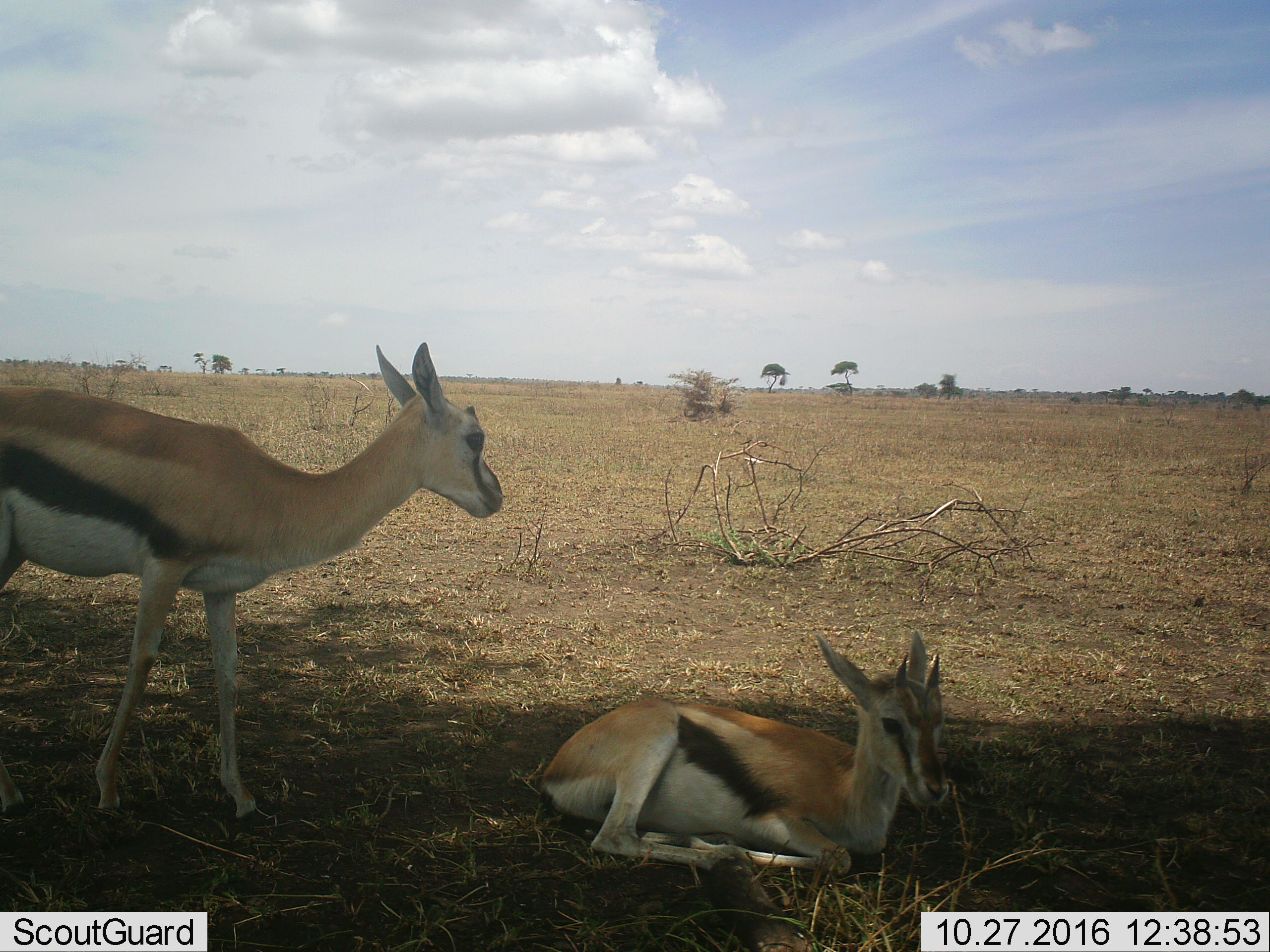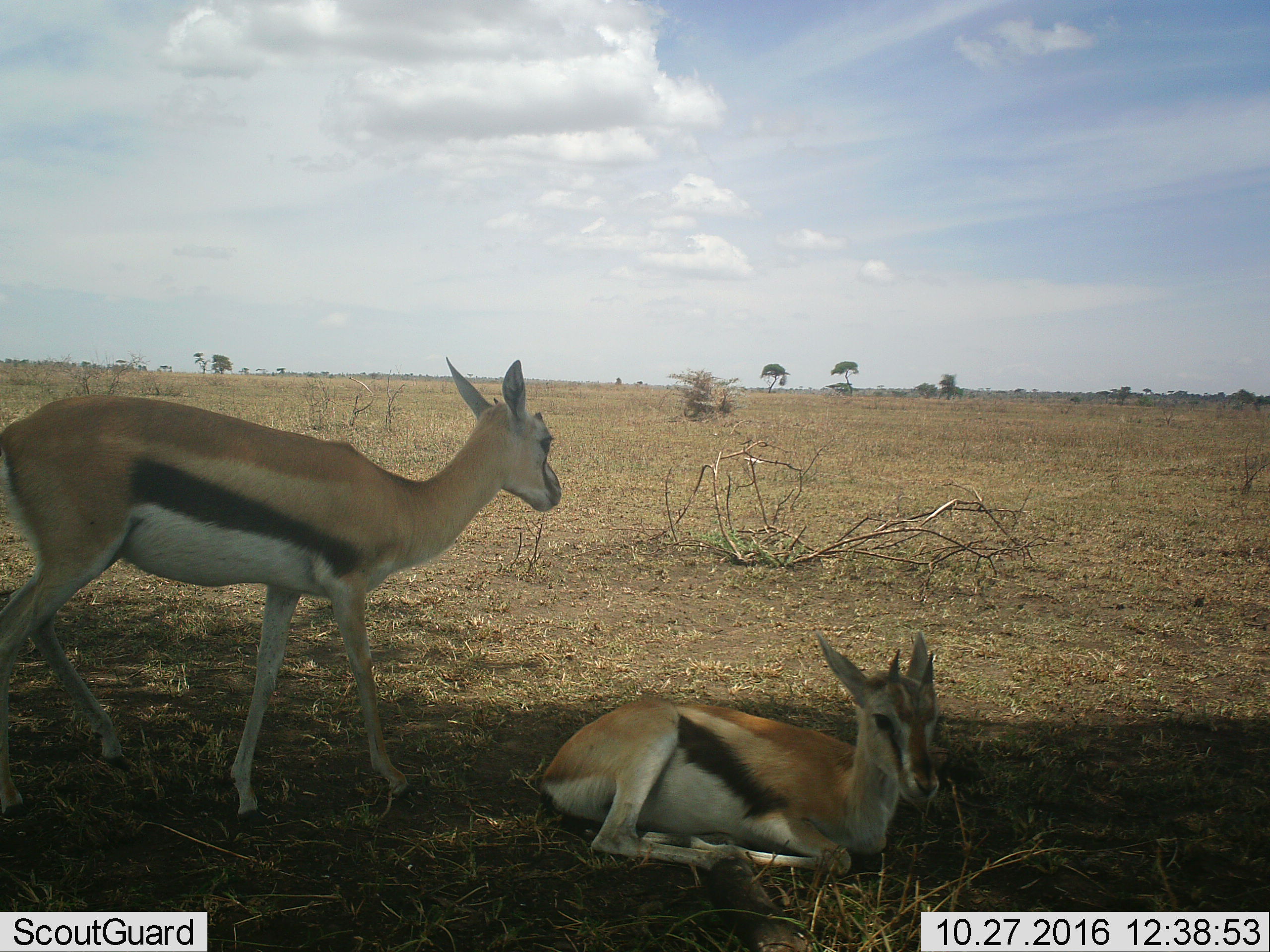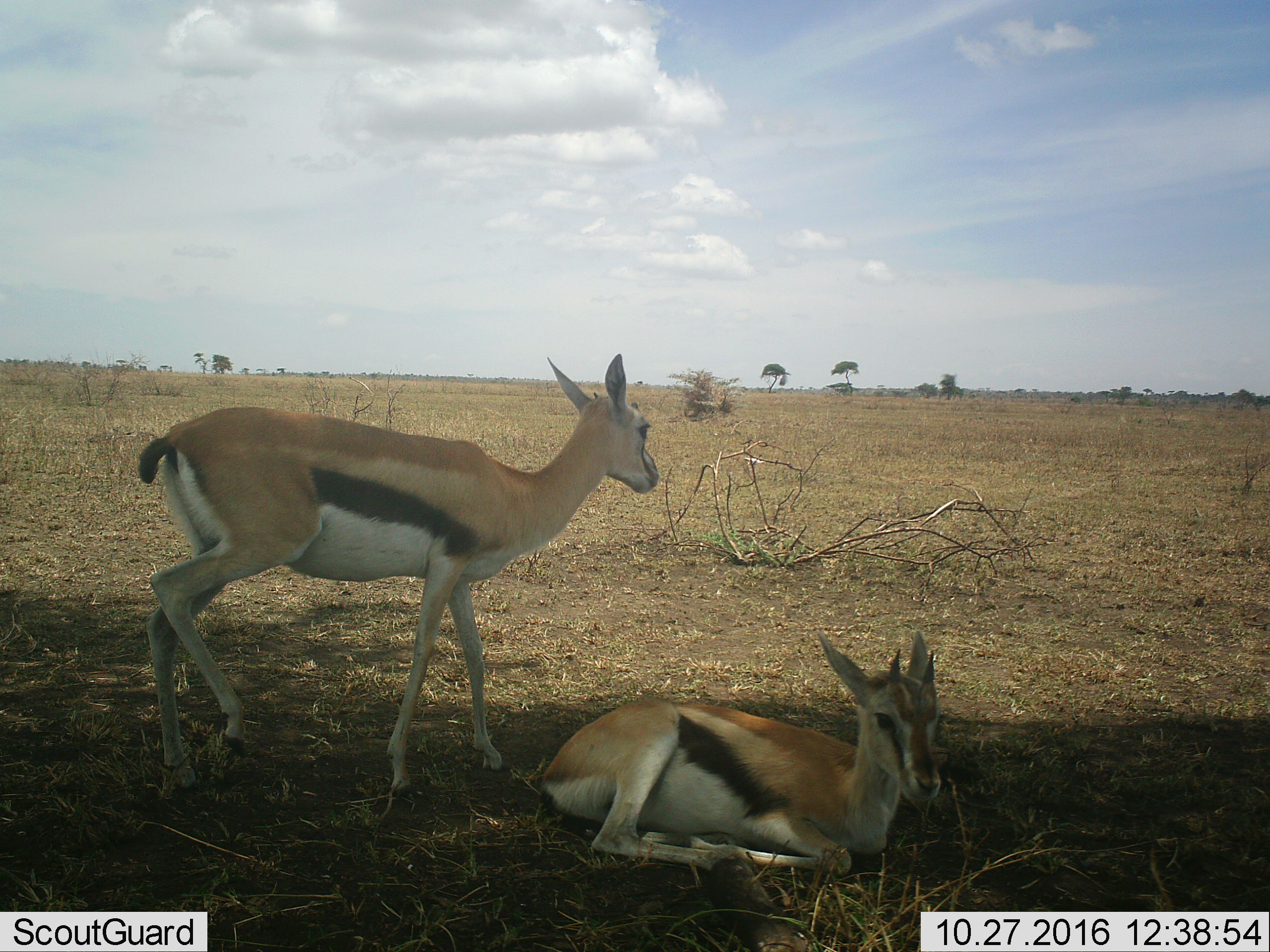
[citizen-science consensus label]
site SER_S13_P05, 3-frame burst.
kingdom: Animalia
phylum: Chordata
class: Mammalia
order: Artiodactyla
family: Bovidae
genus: Eudorcas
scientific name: Eudorcas thomsonii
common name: thomson's gazelle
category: gazellethomsons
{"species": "gazellethomsons (thomson's gazelle) (Eudorcas thomsonii)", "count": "2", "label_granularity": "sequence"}